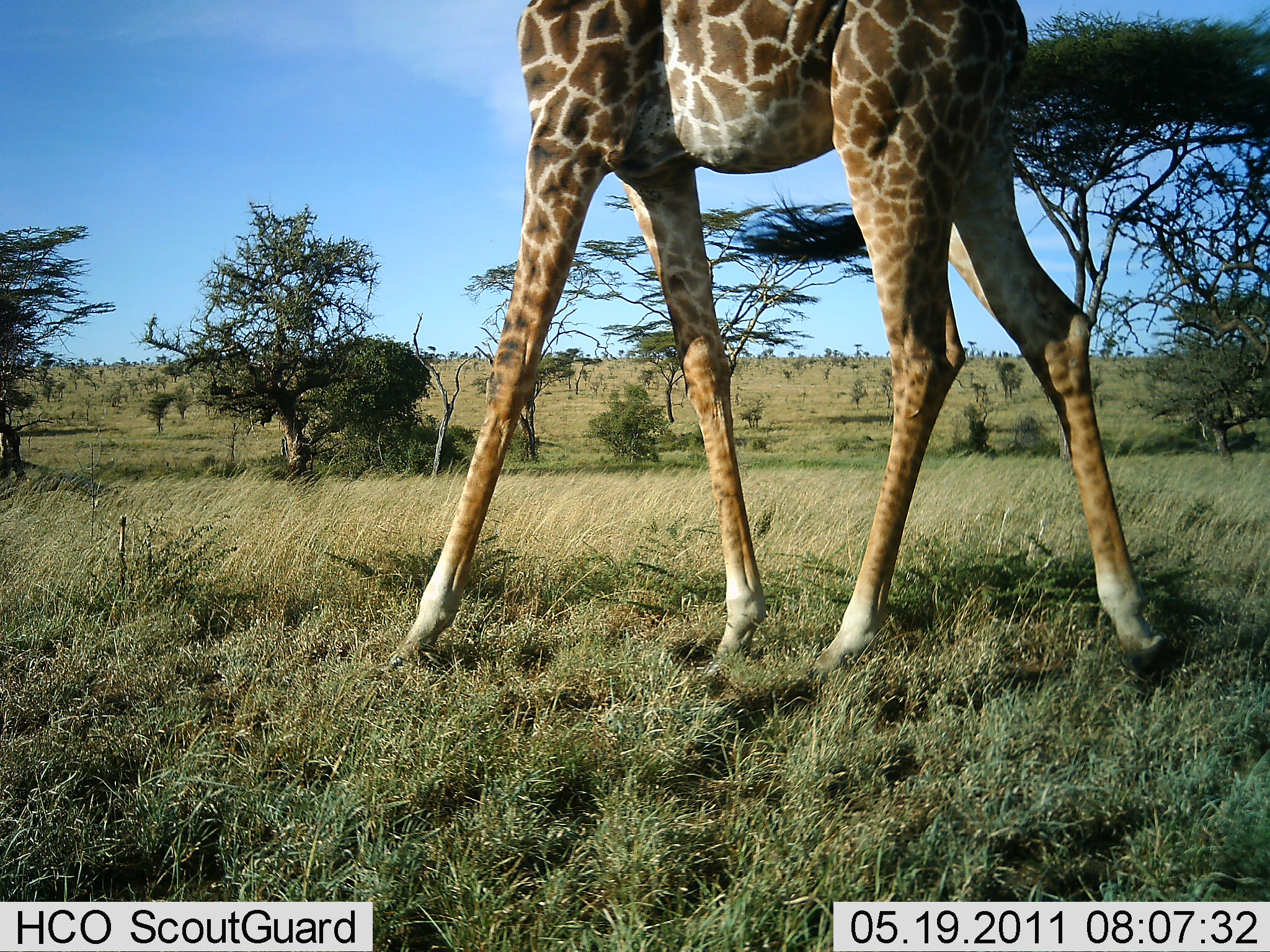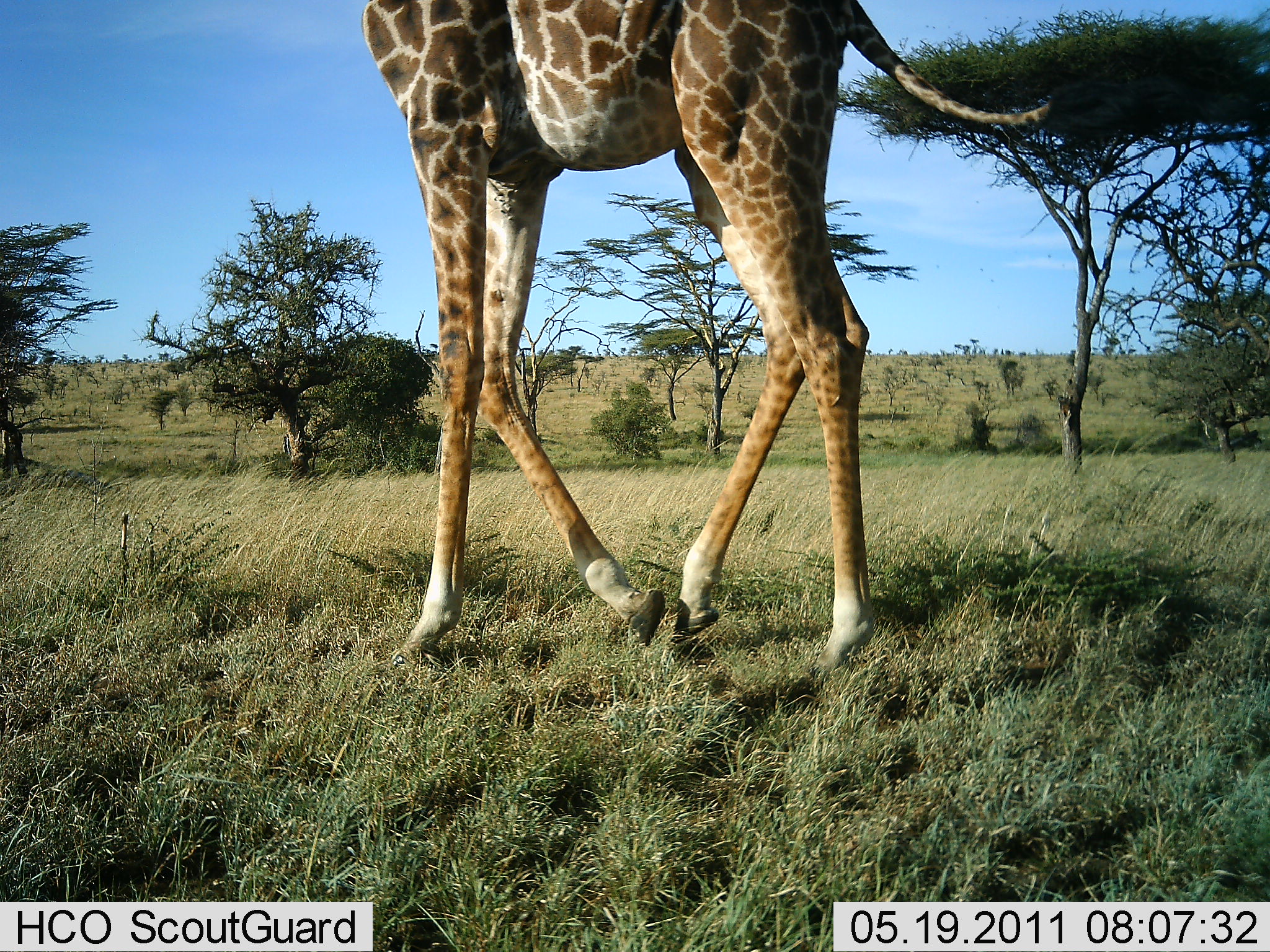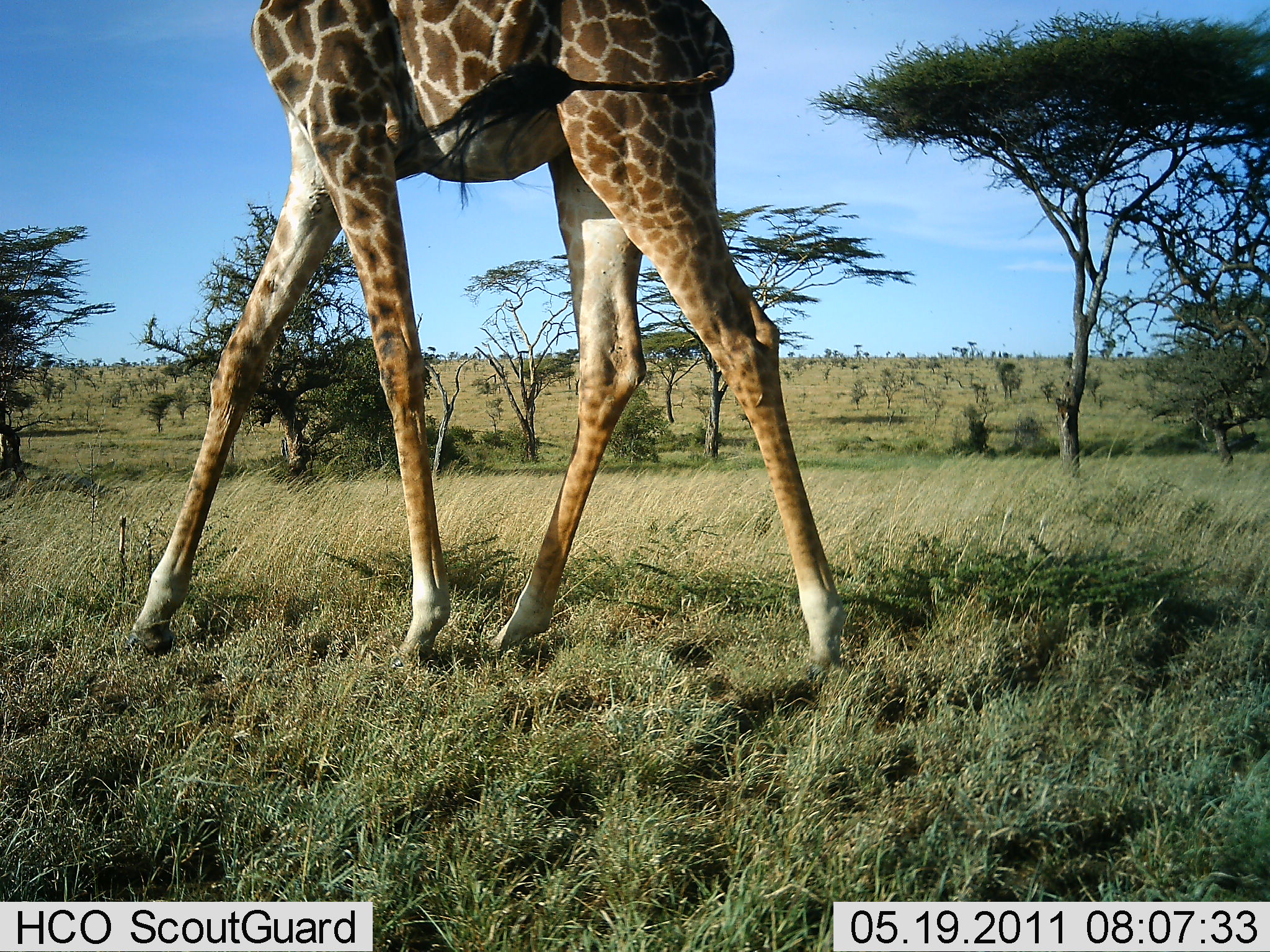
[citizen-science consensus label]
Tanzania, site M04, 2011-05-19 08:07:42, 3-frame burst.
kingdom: Animalia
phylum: Chordata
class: Mammalia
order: Artiodactyla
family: Giraffidae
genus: Giraffa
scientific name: Giraffa camelopardalis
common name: giraffe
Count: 1.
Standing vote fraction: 0%.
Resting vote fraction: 0%.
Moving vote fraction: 100%.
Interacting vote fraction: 0%.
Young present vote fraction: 0%.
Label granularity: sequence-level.